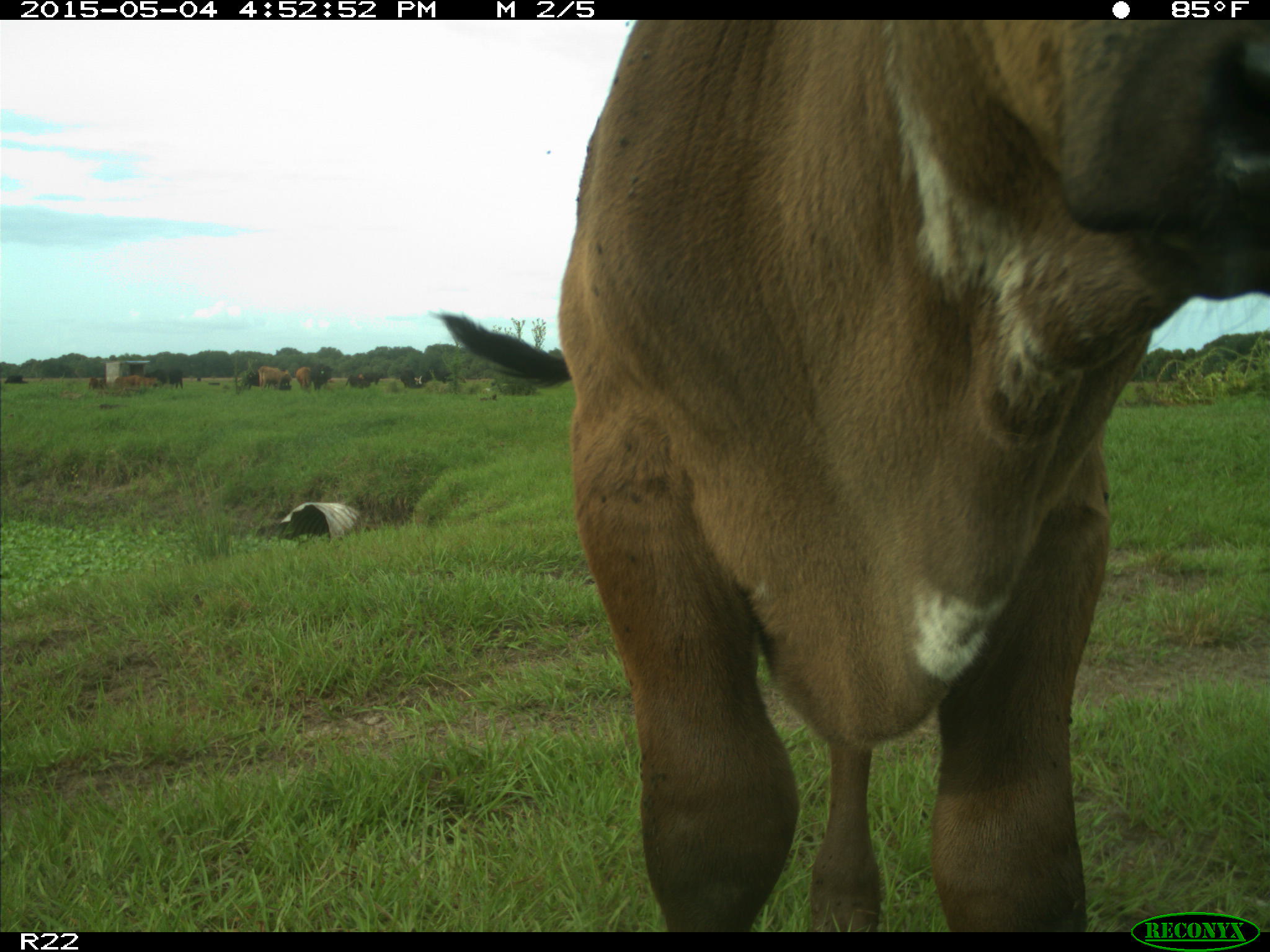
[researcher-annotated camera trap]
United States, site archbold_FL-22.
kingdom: Animalia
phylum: Chordata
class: Mammalia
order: Artiodactyla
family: Bovidae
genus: Bos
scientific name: Bos taurus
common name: domestic cow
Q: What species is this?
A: Bos taurus (domestic cow).